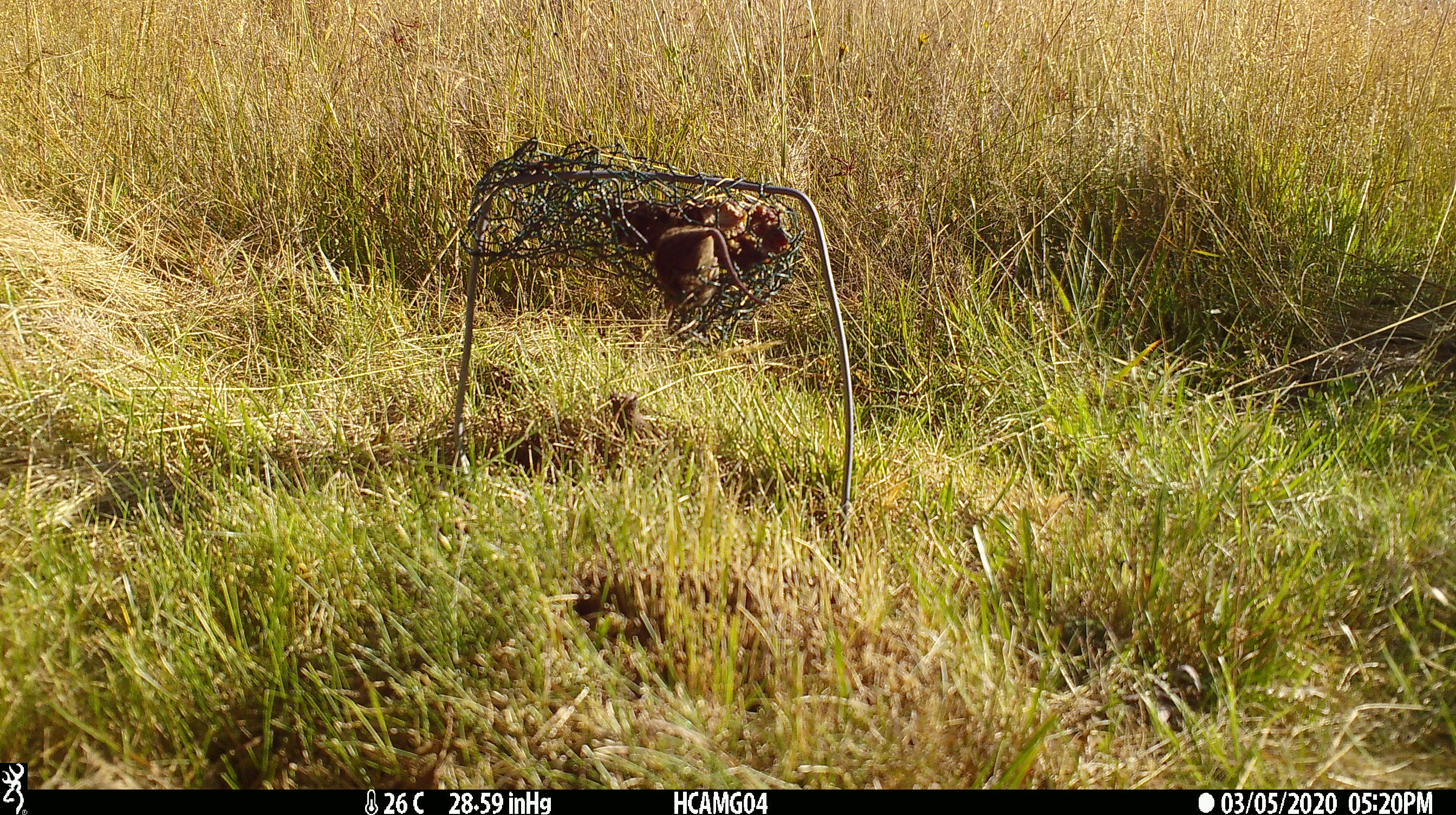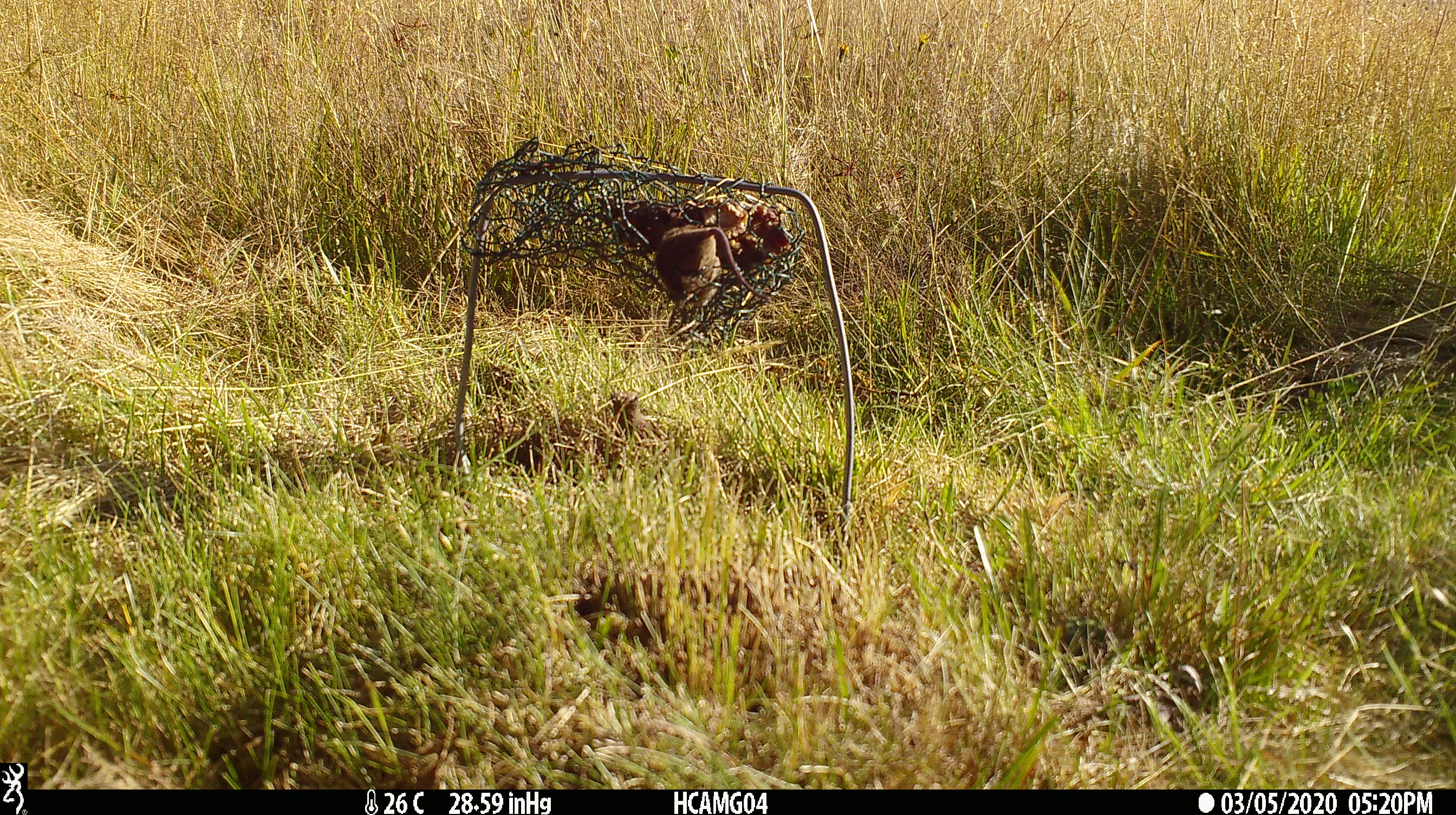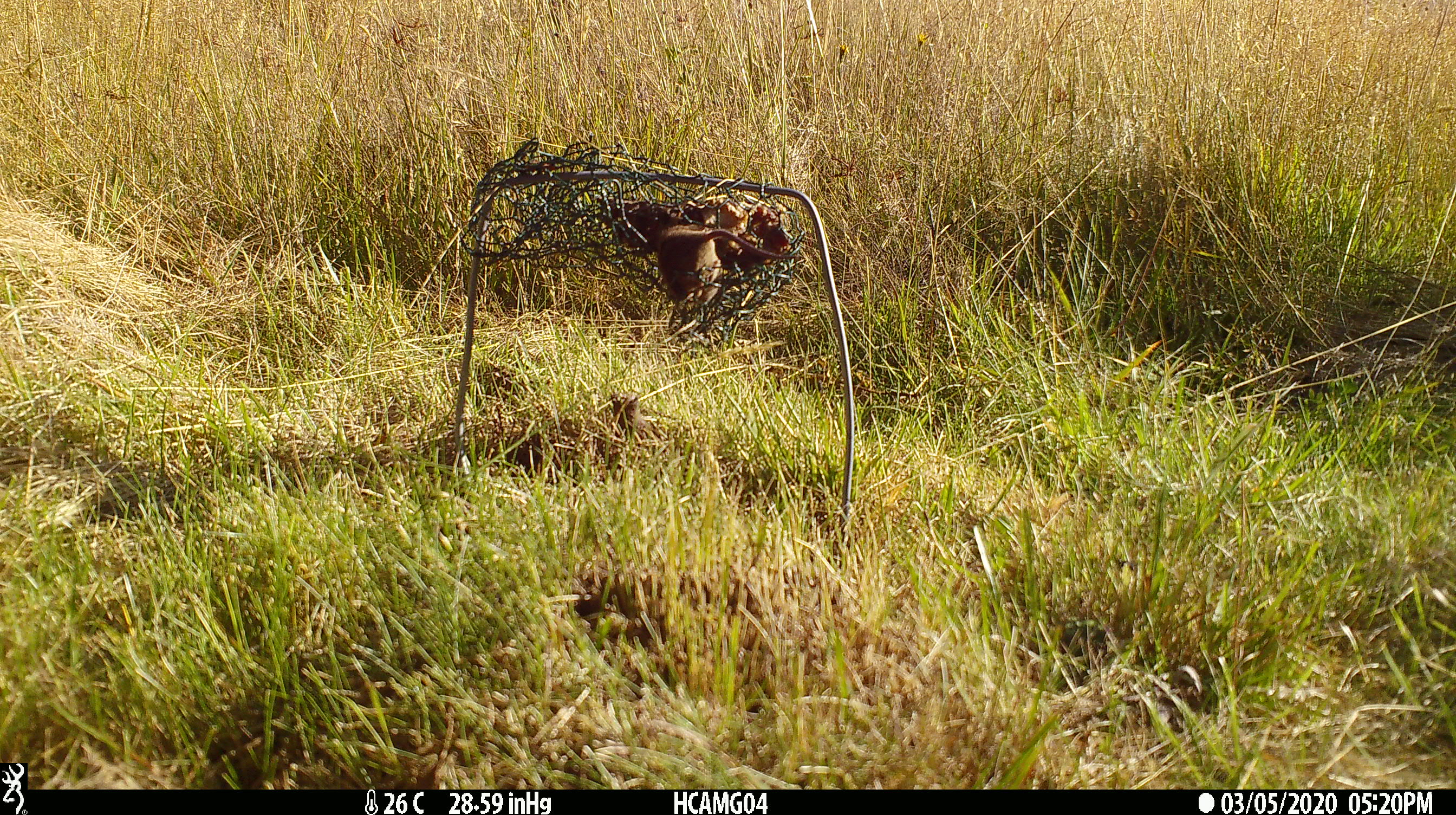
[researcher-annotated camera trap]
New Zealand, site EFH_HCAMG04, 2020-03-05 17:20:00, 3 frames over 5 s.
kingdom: Animalia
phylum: Chordata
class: Mammalia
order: Rodentia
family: Muridae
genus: Mus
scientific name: Mus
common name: mouse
Mouse (Mus).